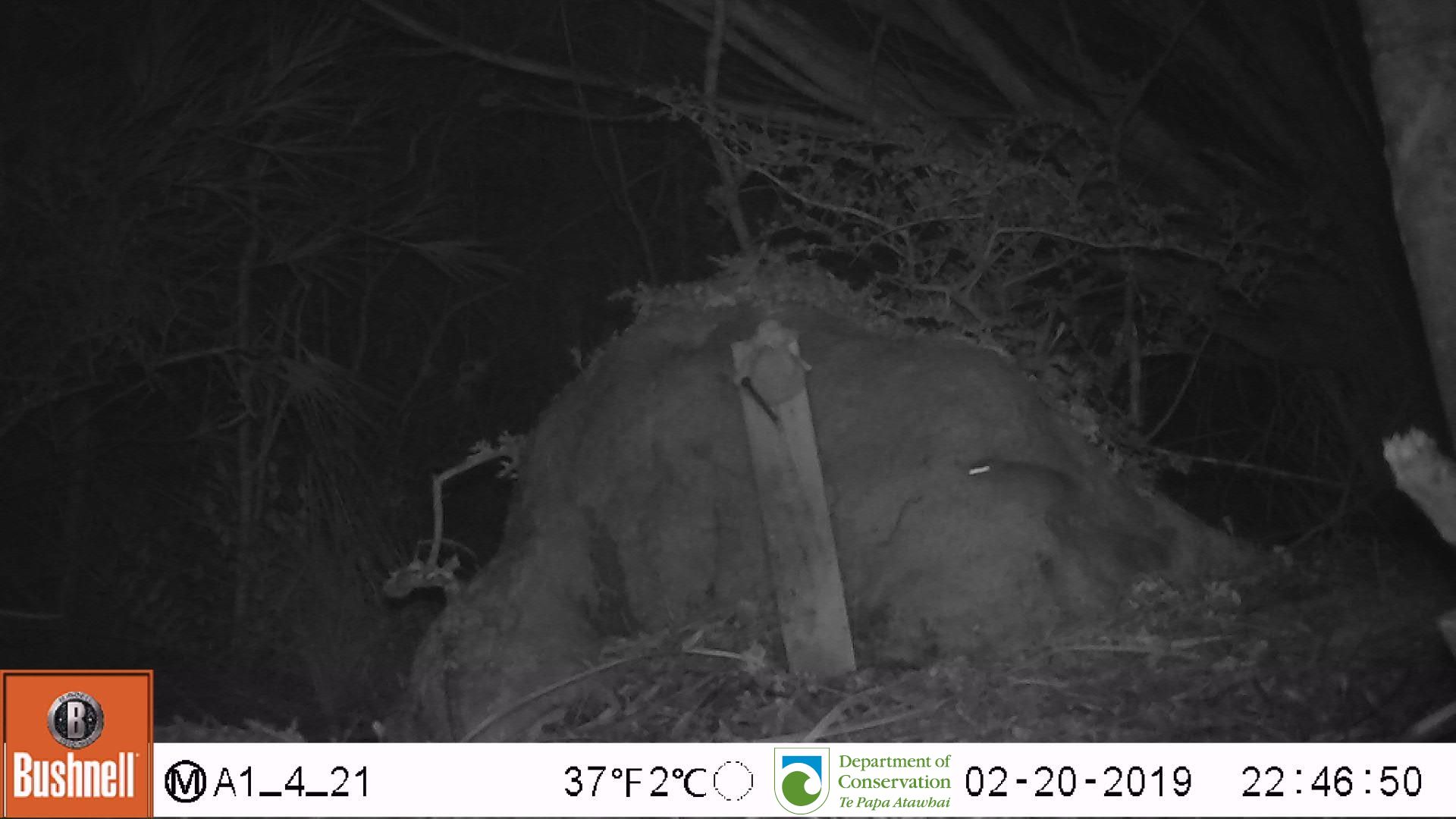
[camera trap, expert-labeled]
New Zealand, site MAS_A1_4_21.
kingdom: Animalia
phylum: Chordata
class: Mammalia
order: Rodentia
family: Muridae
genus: Mus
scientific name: Mus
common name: mouse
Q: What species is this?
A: Mouse (Mus).